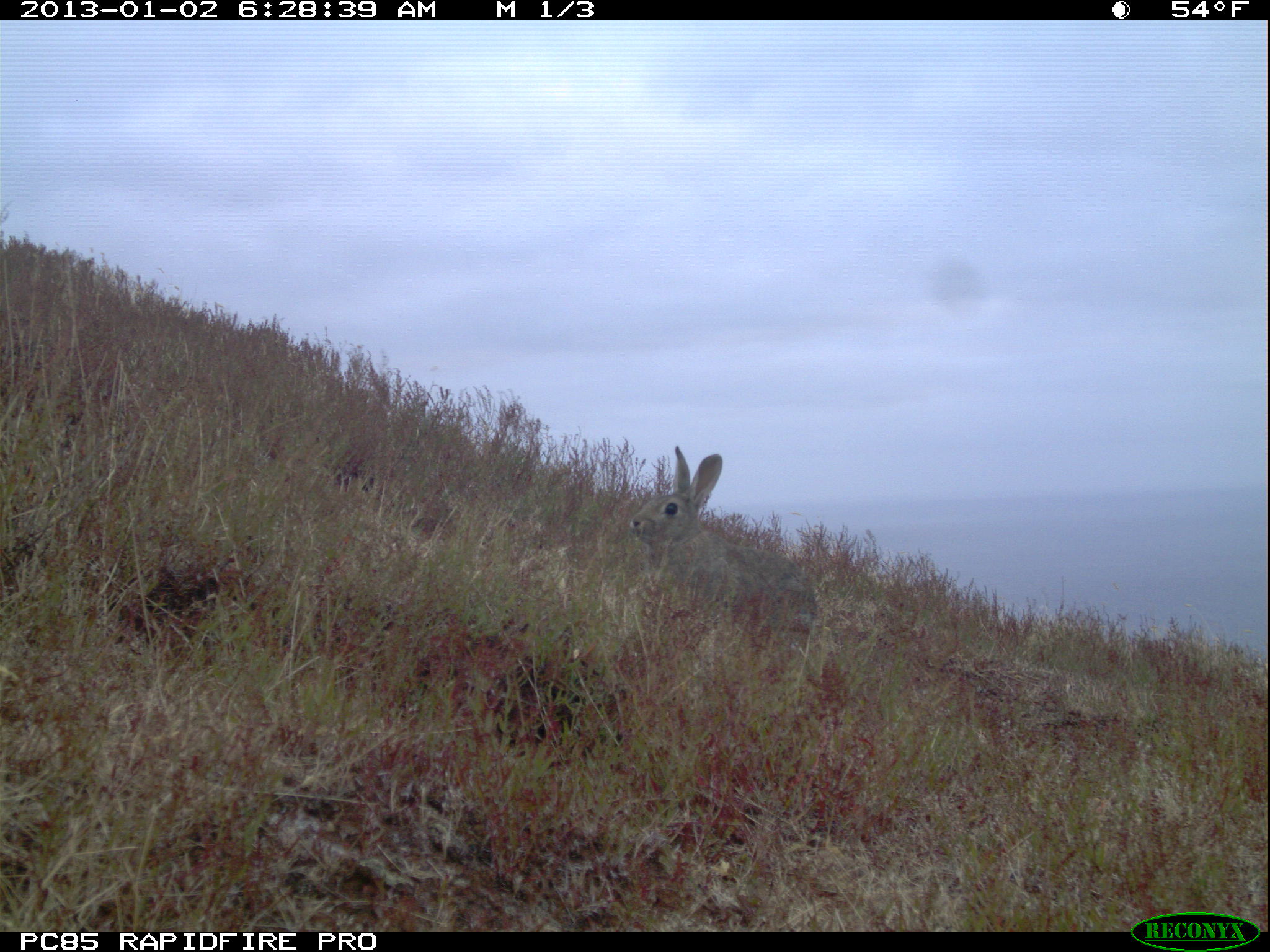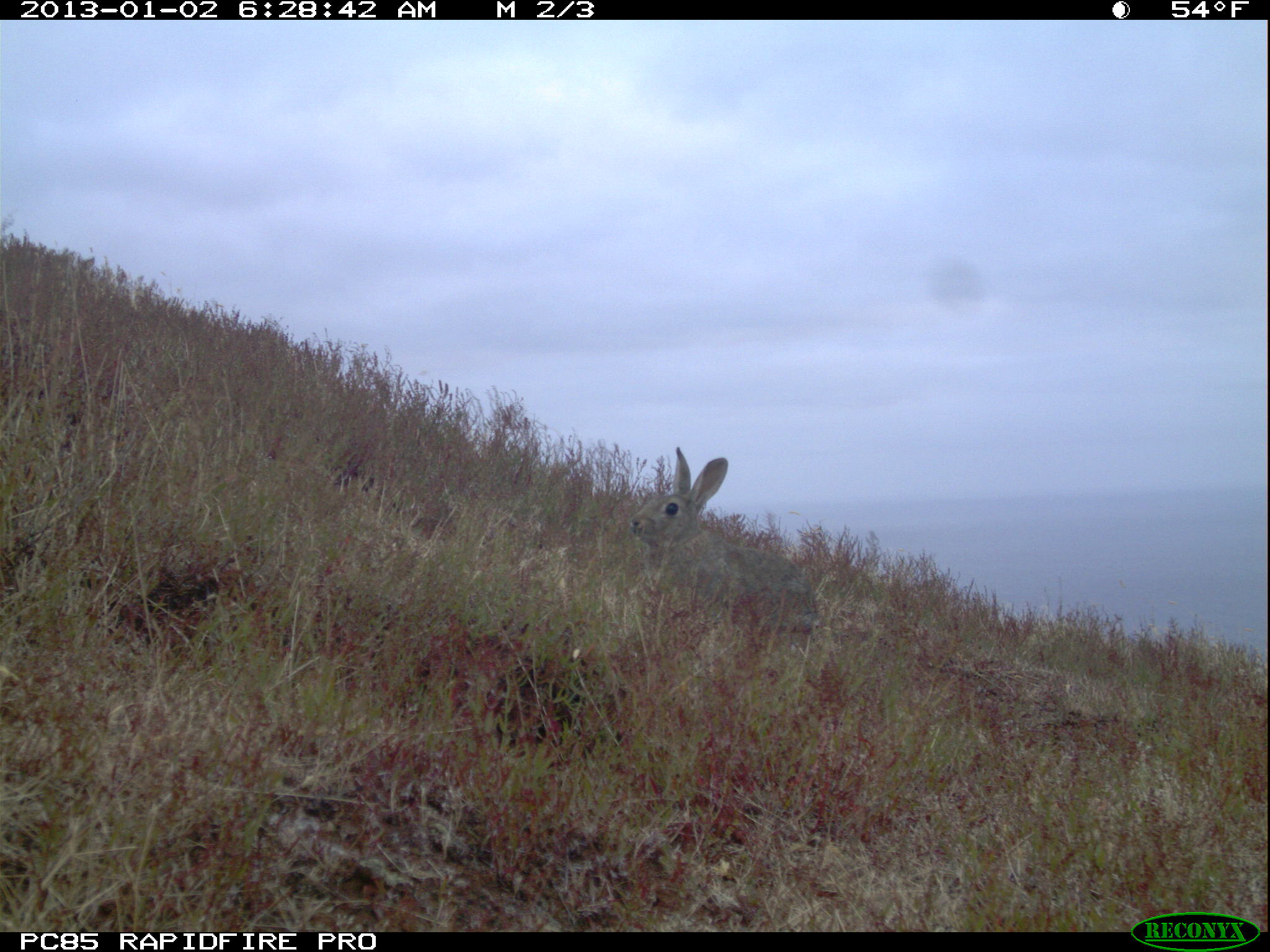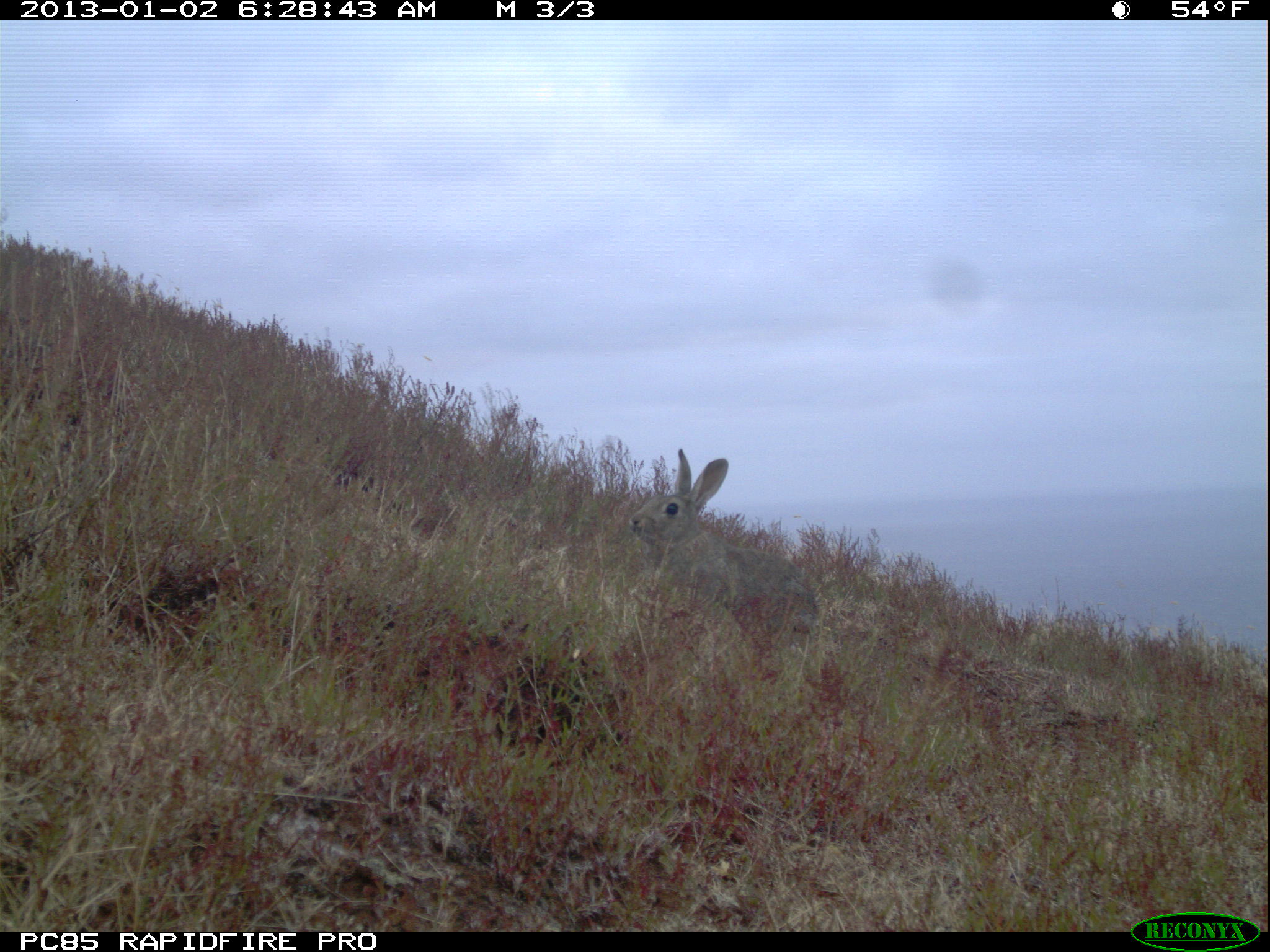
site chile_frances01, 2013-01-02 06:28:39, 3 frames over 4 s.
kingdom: Animalia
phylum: Chordata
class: Mammalia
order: Lagomorpha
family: Leporidae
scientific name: Leporidae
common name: rabbits and hares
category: rabbit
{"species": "rabbit (rabbits and hares) (Leporidae)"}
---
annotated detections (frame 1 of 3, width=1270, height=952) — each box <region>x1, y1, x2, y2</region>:
rabbit: <region>627, 445, 819, 645</region>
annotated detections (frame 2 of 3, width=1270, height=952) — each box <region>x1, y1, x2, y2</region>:
rabbit: <region>627, 446, 818, 649</region>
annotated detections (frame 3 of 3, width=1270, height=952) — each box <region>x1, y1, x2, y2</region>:
rabbit: <region>626, 449, 818, 653</region>